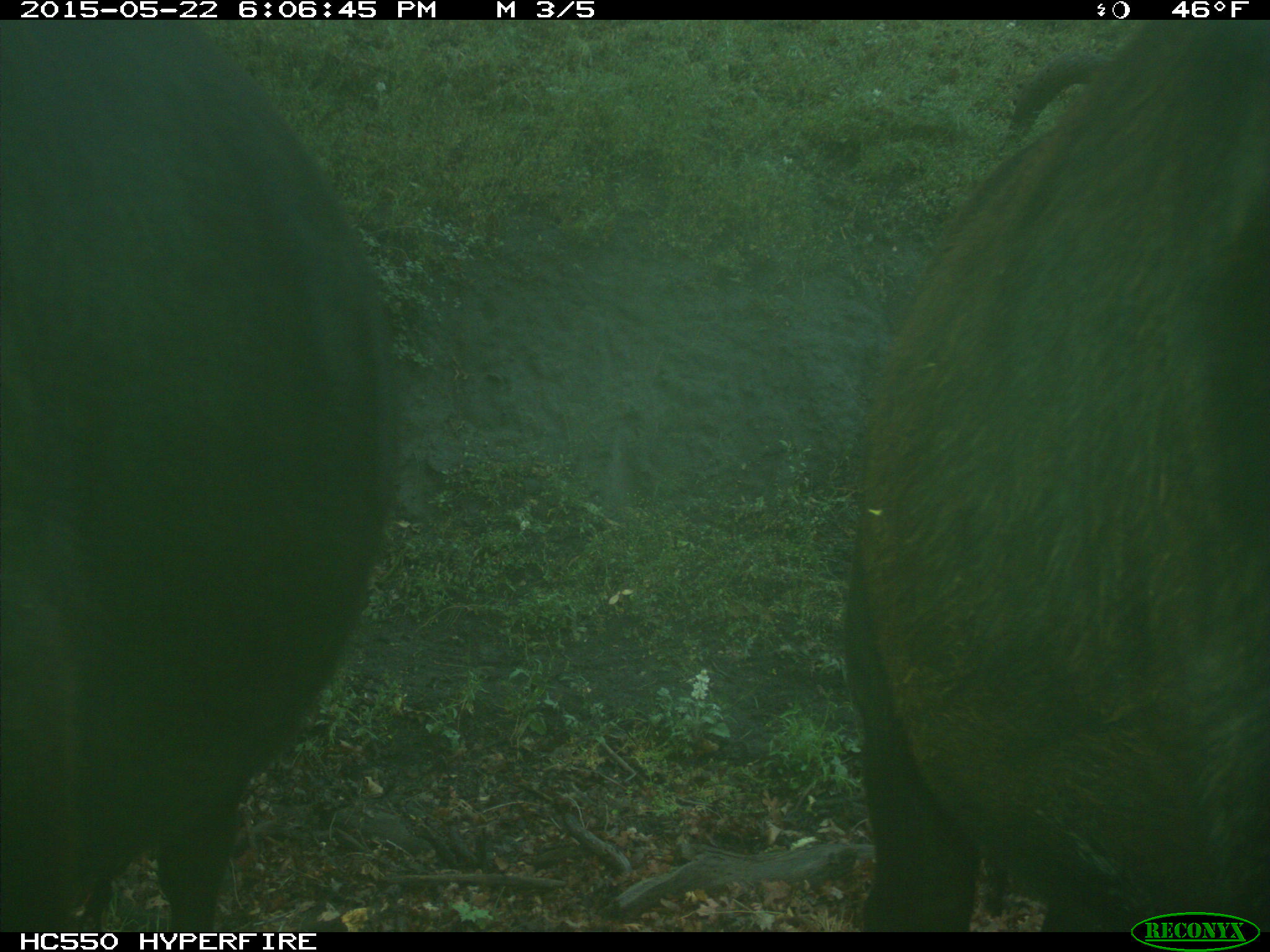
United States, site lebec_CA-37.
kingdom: Animalia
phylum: Chordata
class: Mammalia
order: Artiodactyla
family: Bovidae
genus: Bos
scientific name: Bos taurus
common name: domestic cow